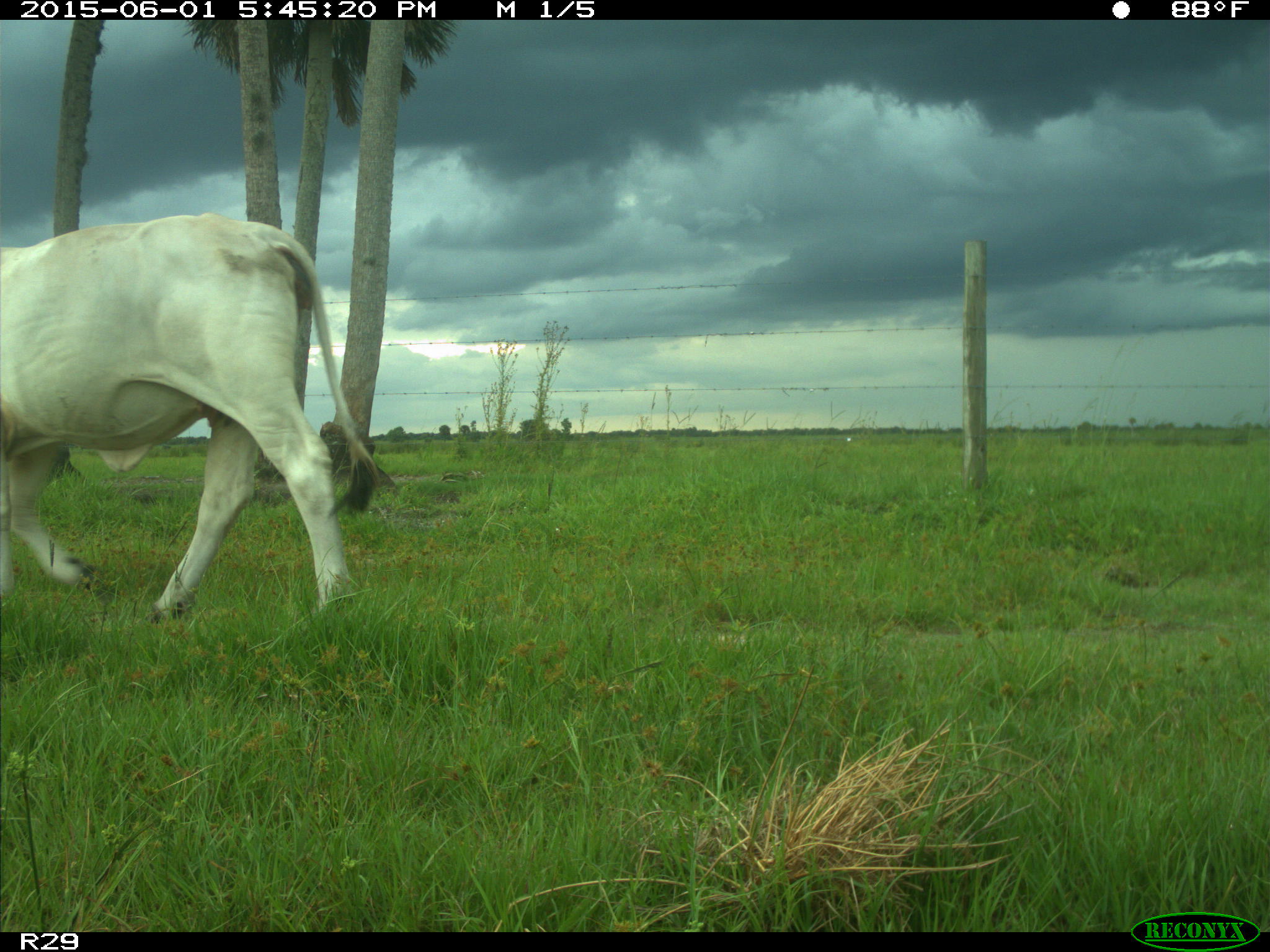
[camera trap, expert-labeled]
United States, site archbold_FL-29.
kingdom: Animalia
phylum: Chordata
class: Mammalia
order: Artiodactyla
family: Bovidae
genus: Bos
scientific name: Bos taurus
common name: domestic cow